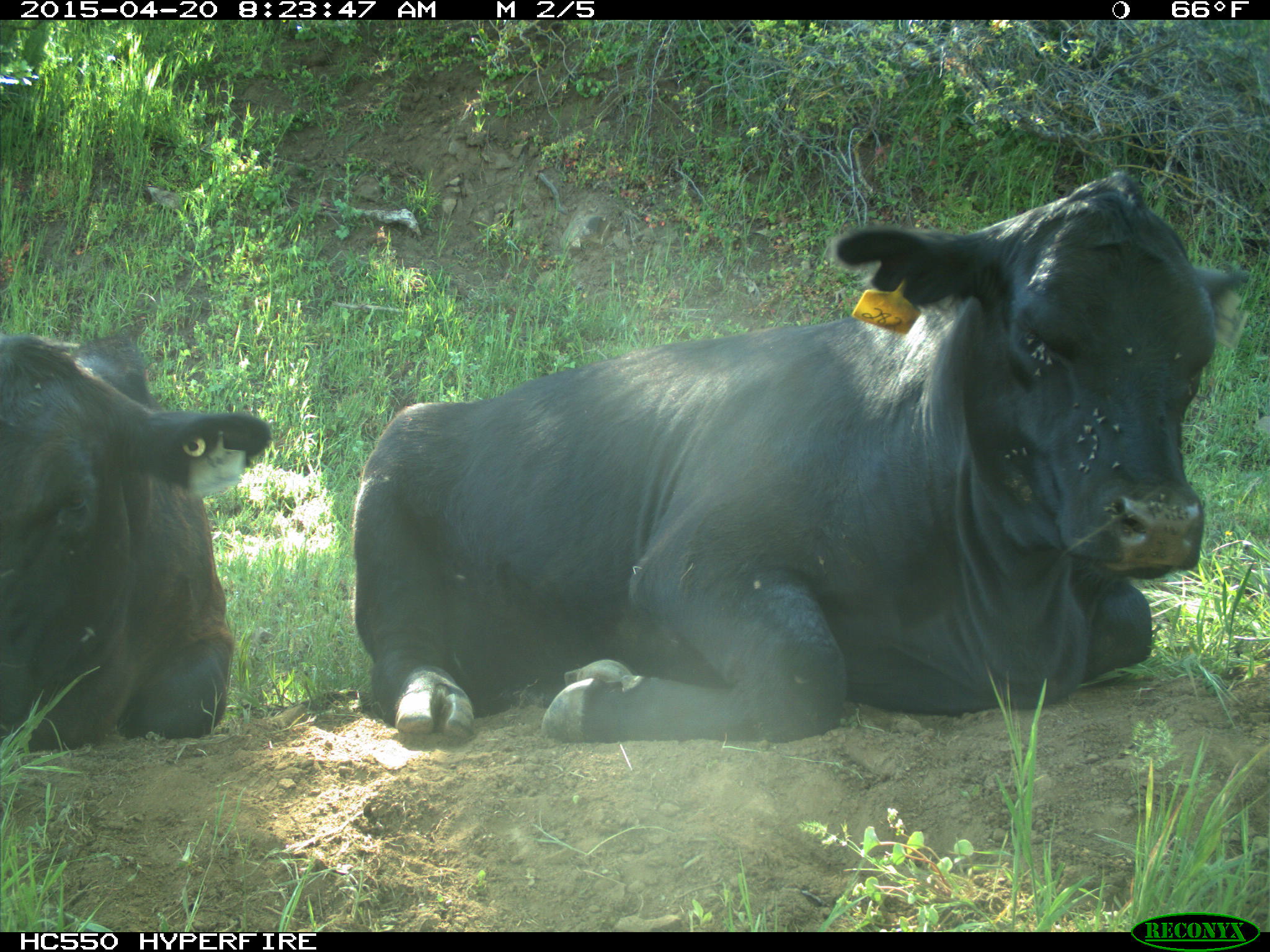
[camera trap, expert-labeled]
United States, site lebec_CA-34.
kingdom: Animalia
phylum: Chordata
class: Mammalia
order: Artiodactyla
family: Bovidae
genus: Bos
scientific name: Bos taurus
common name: domestic cow